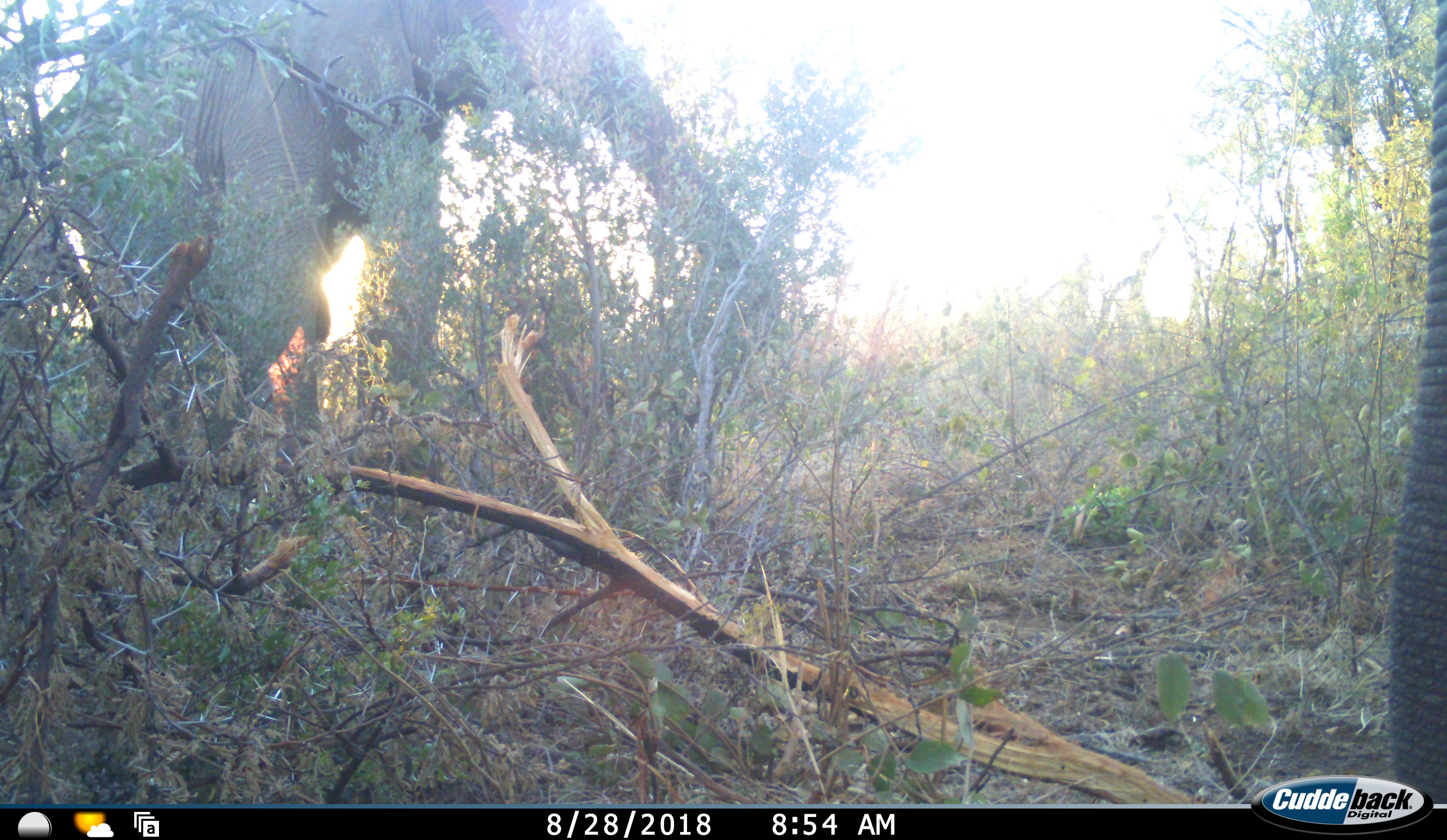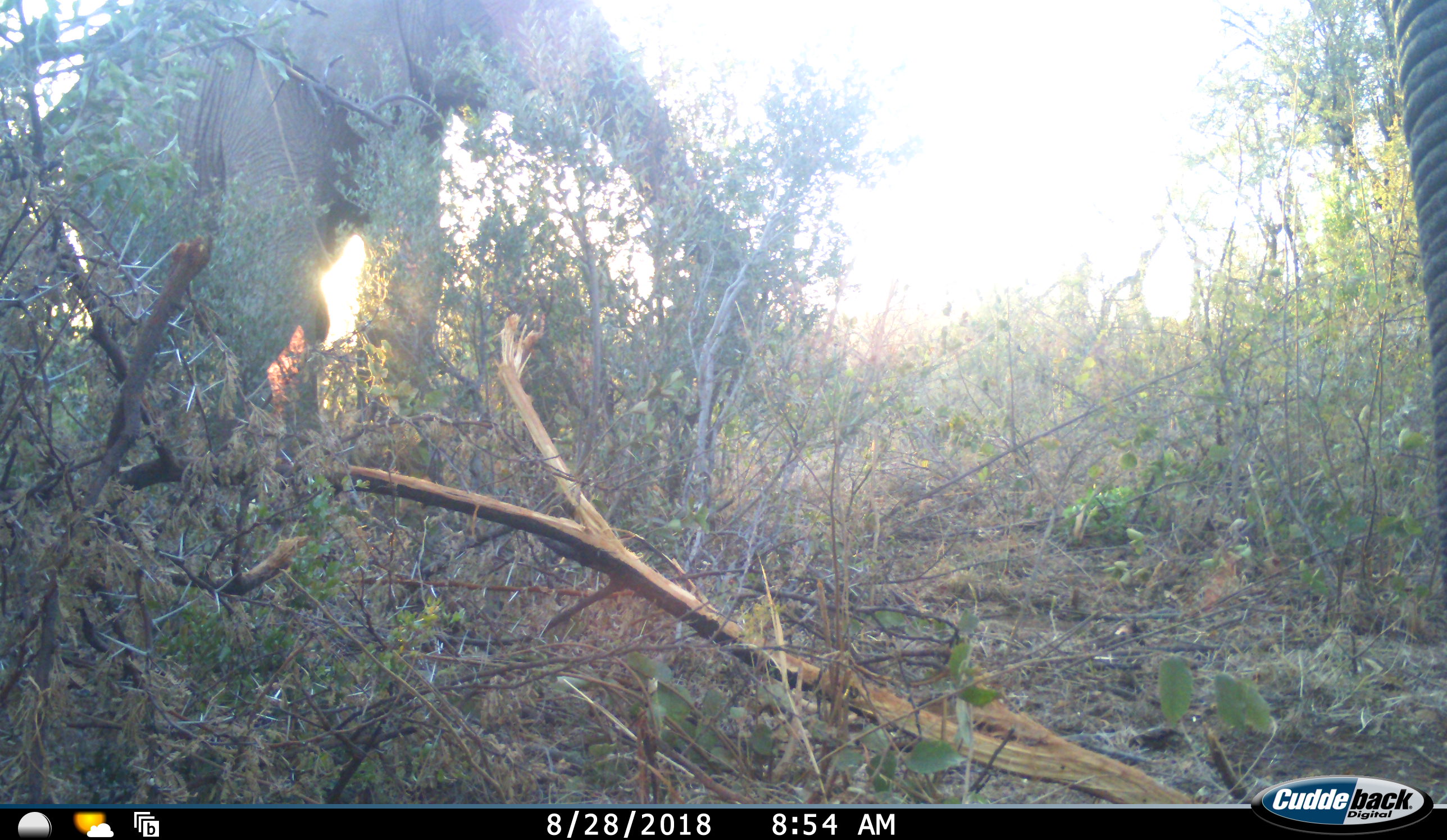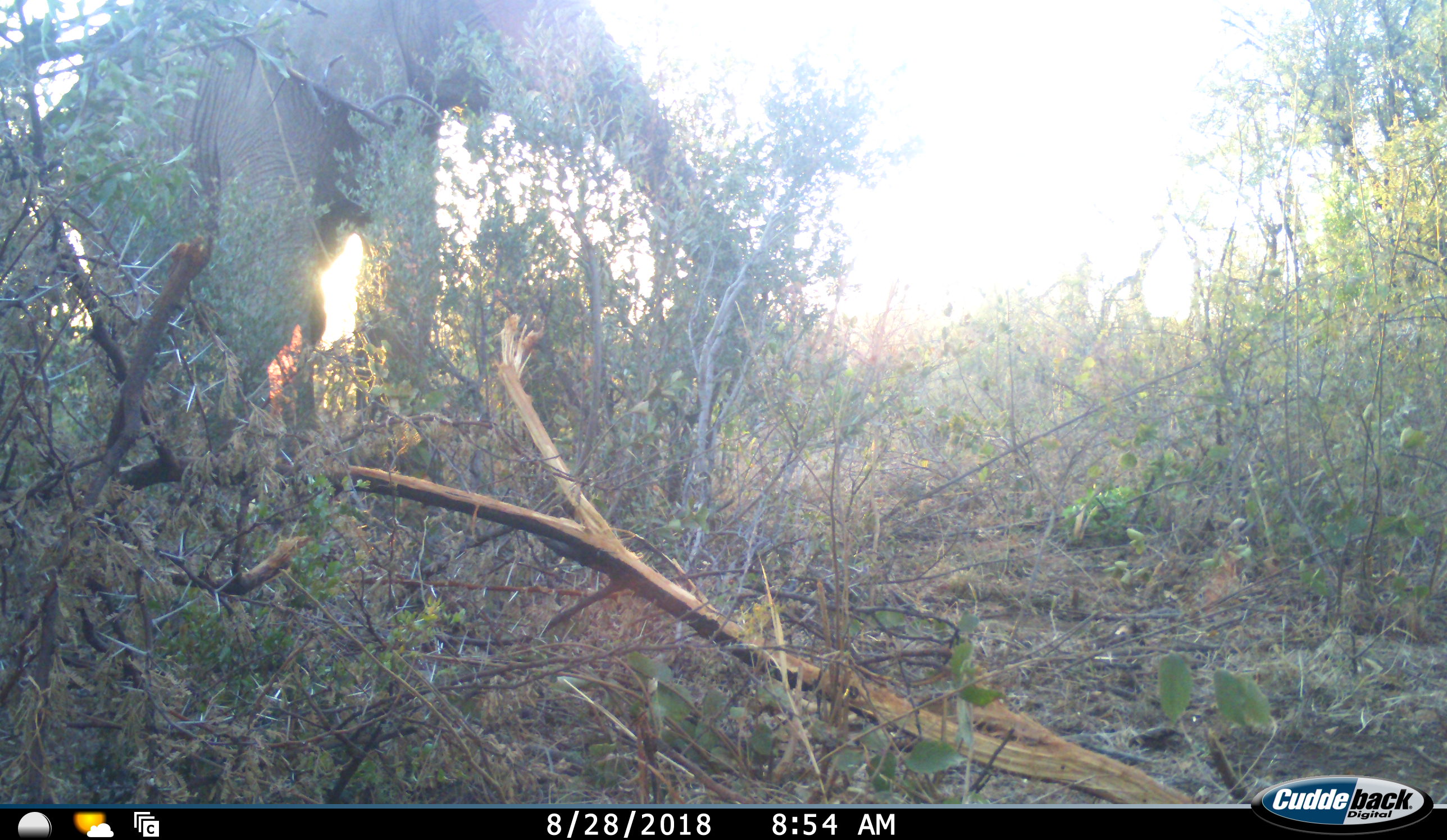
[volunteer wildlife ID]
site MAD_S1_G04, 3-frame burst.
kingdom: Animalia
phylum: Chordata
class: Mammalia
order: Proboscidea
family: Elephantidae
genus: Loxodonta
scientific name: Loxodonta africana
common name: african bush elephant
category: elephant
Elephant (african bush elephant) (Loxodonta africana), count 2. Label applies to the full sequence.